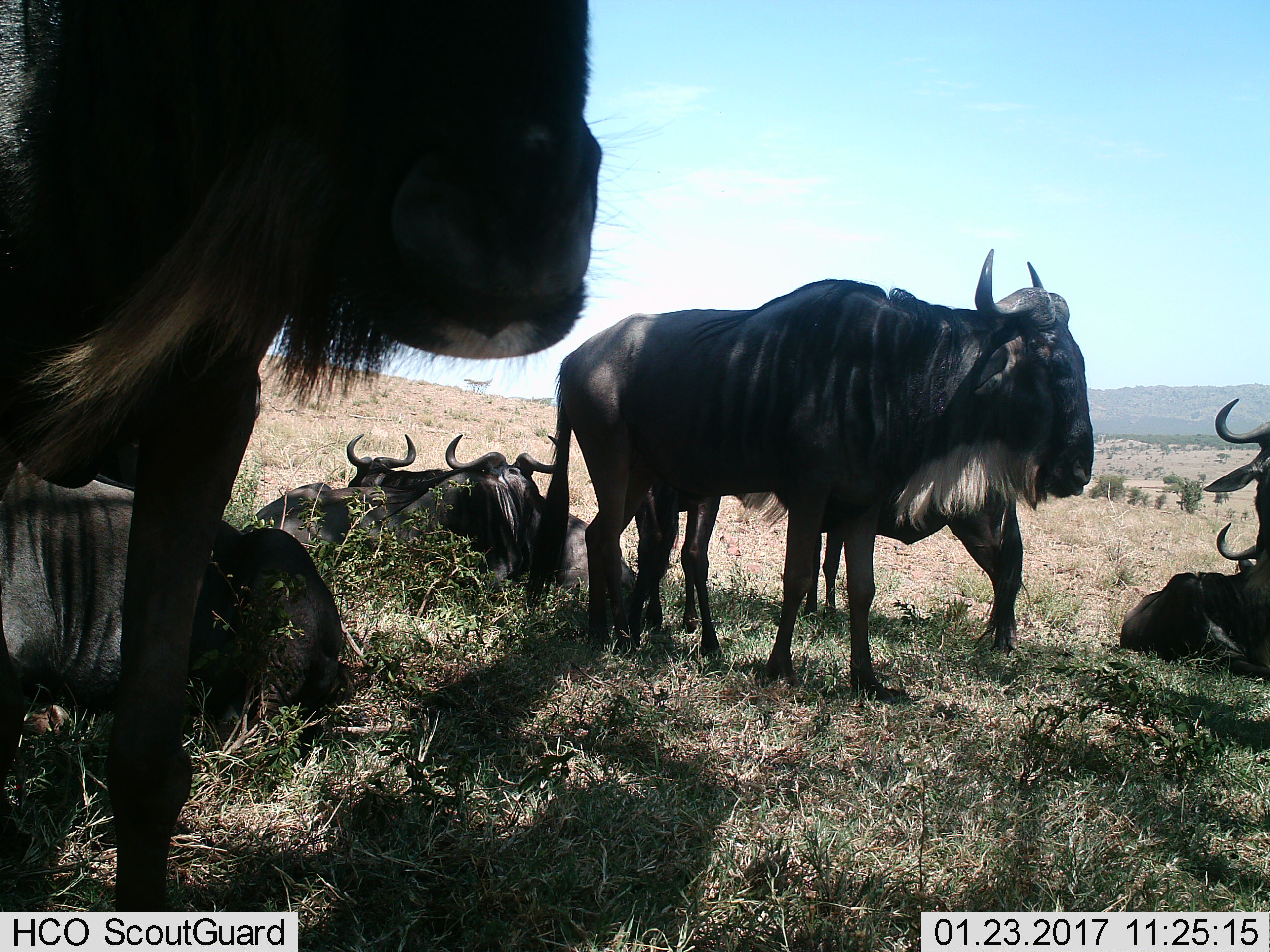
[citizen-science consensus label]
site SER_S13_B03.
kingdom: Animalia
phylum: Chordata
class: Mammalia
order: Artiodactyla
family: Bovidae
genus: Connochaetes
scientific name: Connochaetes taurinus taurinus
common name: blue wildebeest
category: wildebeestblue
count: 8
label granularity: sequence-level